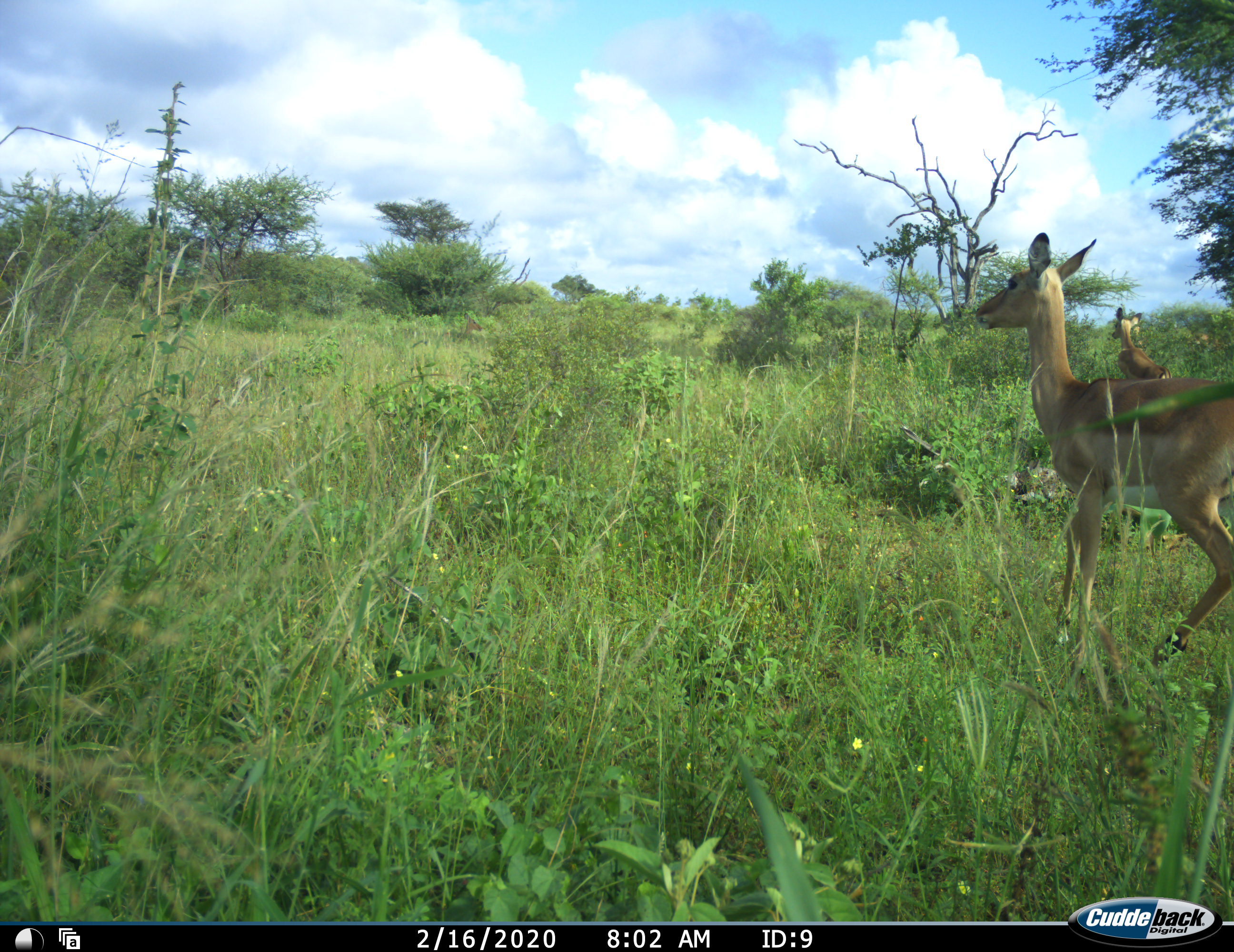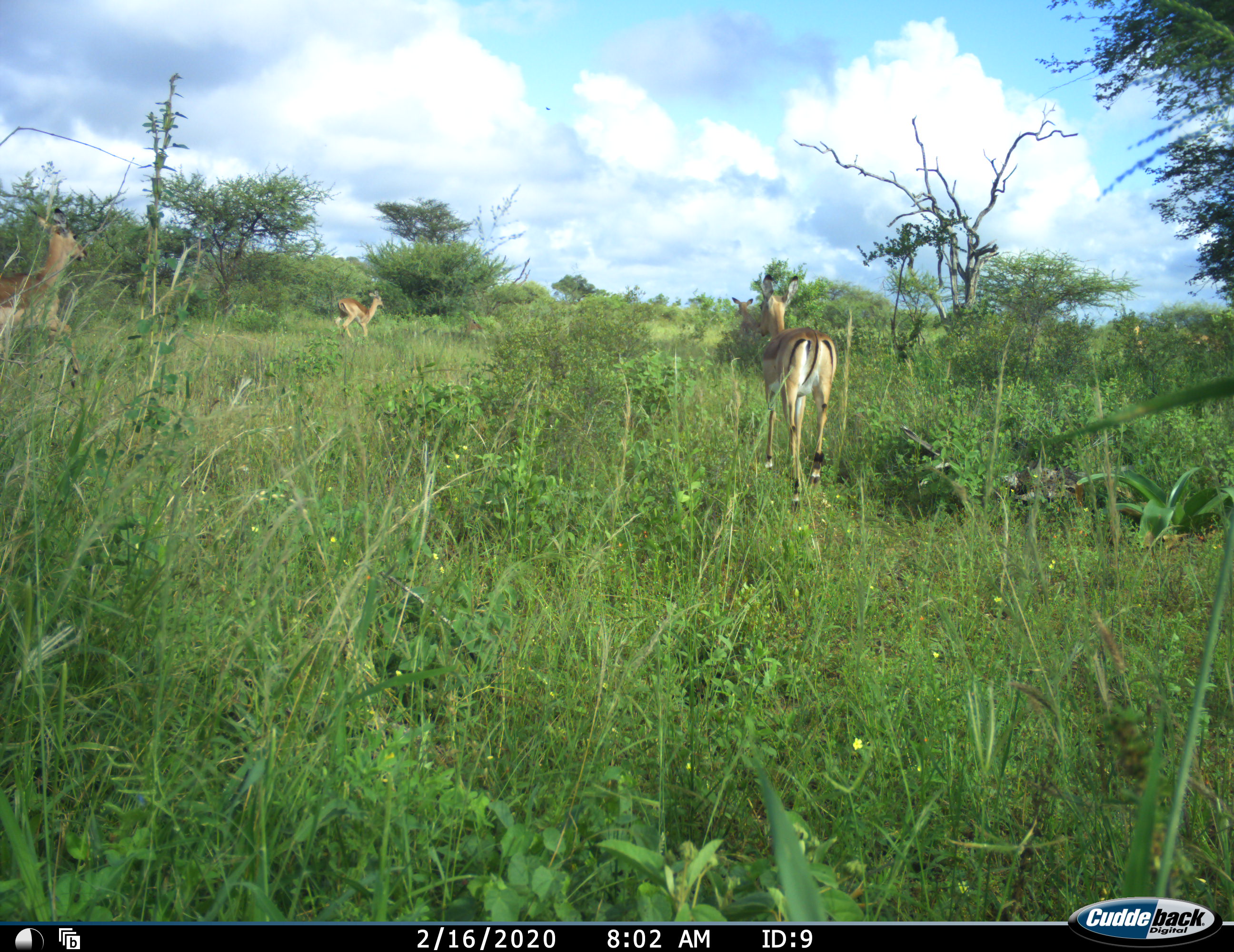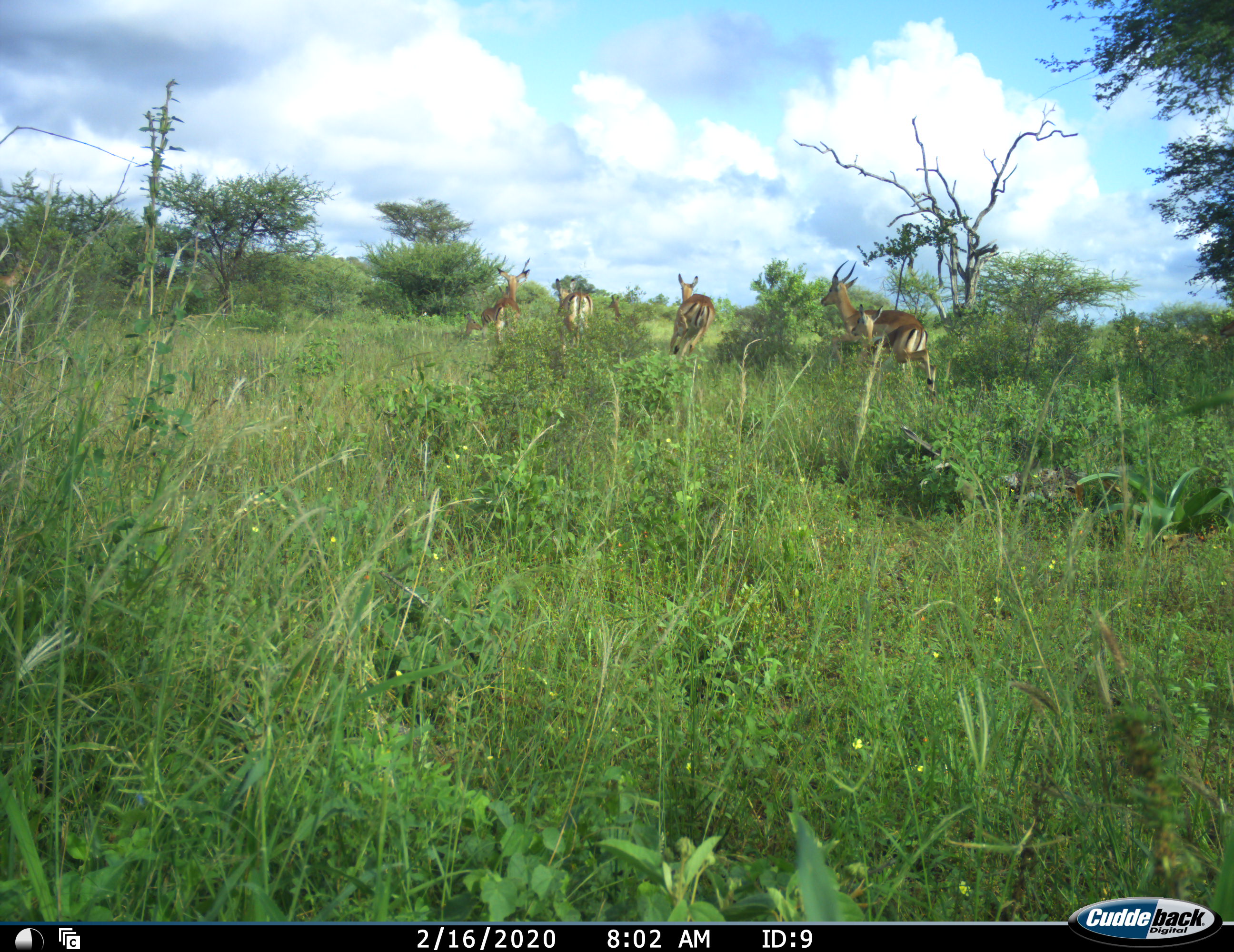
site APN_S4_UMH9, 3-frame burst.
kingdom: Animalia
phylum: Chordata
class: Mammalia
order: Artiodactyla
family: Bovidae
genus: Aepyceros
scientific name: Aepyceros melampus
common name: impala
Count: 5.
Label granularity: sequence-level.